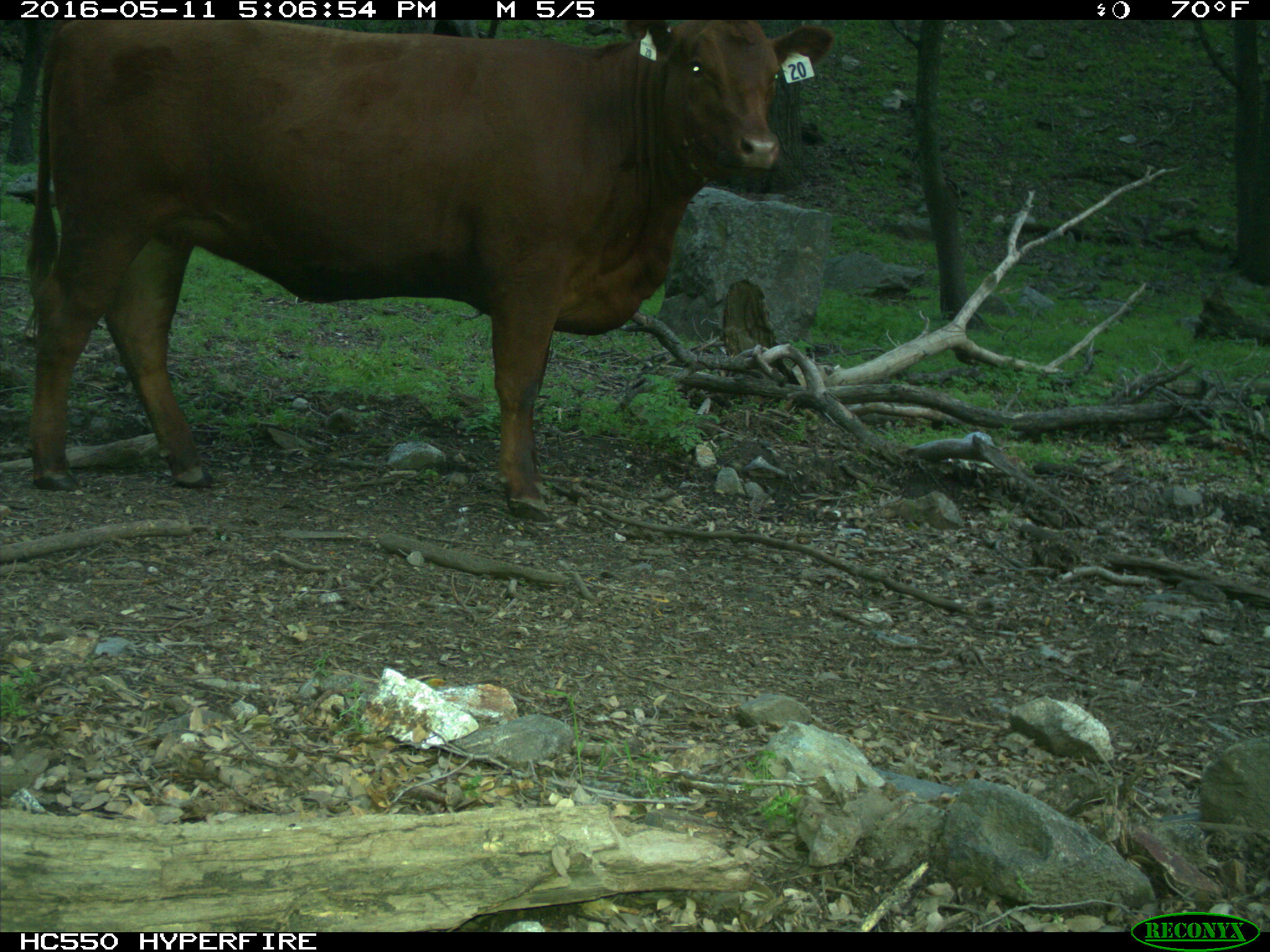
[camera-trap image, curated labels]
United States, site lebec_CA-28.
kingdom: Animalia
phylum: Chordata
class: Mammalia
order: Artiodactyla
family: Bovidae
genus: Bos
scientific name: Bos taurus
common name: domestic cow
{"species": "Bos taurus (domestic cow)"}